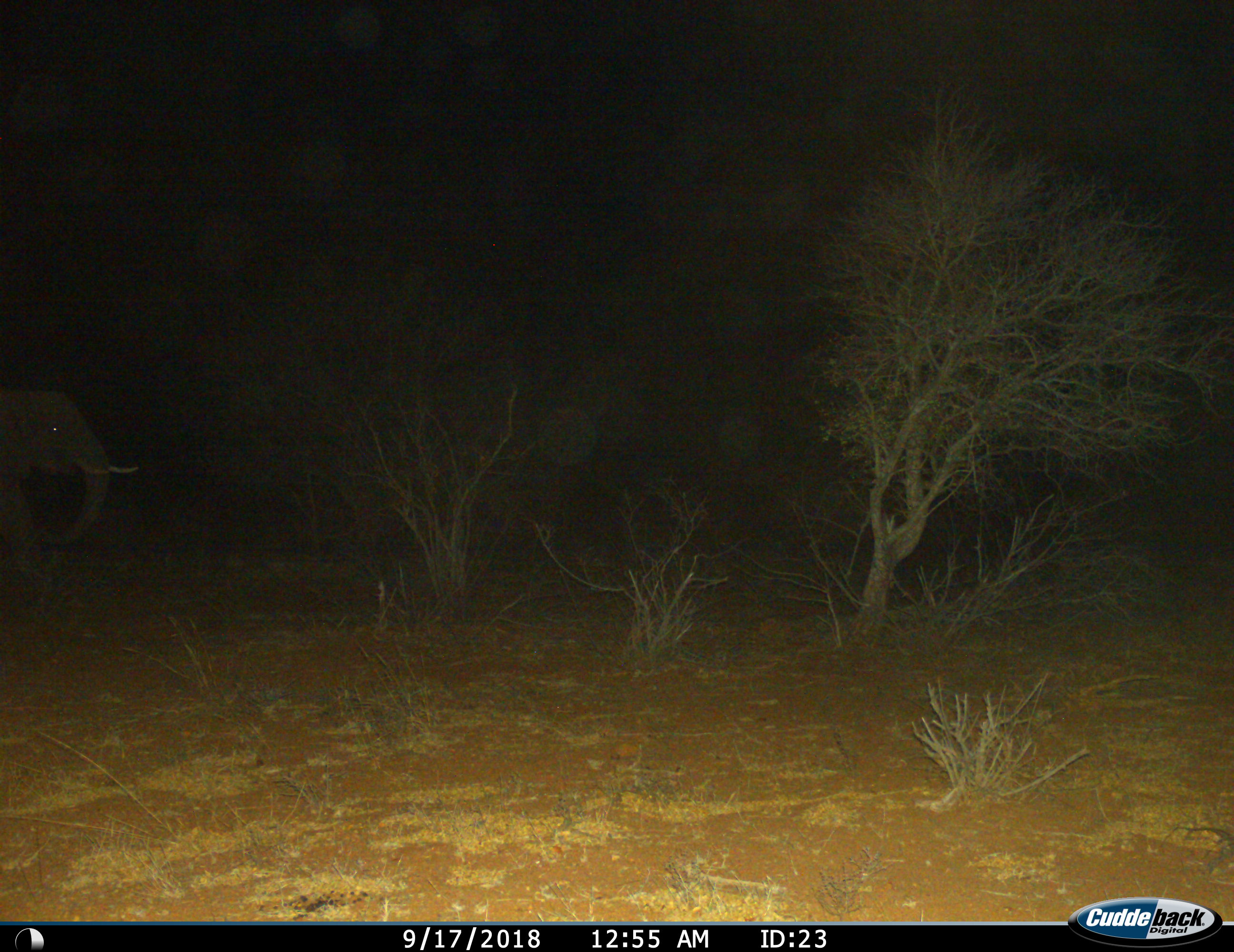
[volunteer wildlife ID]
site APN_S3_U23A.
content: unidentified animal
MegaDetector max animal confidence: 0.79